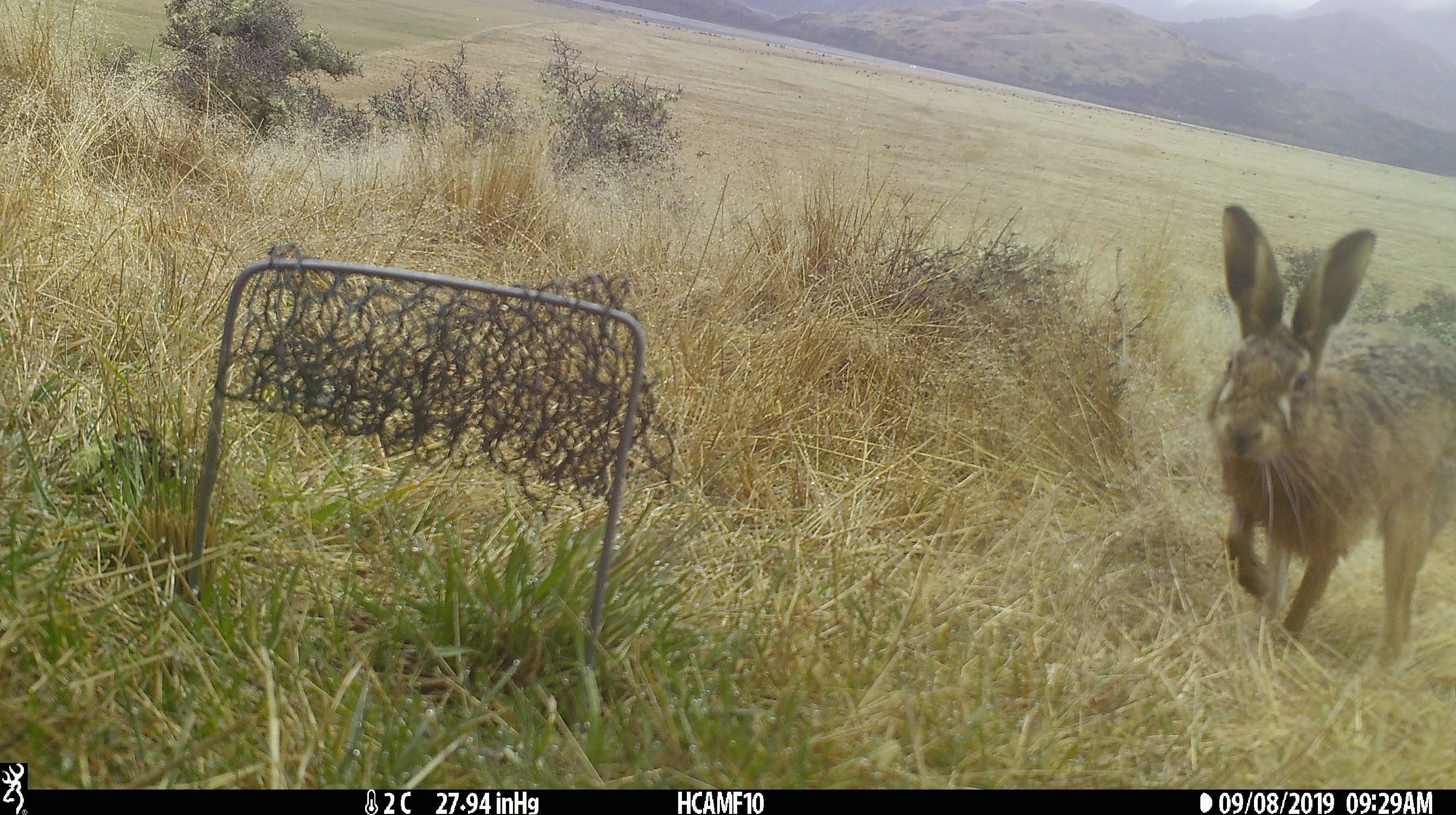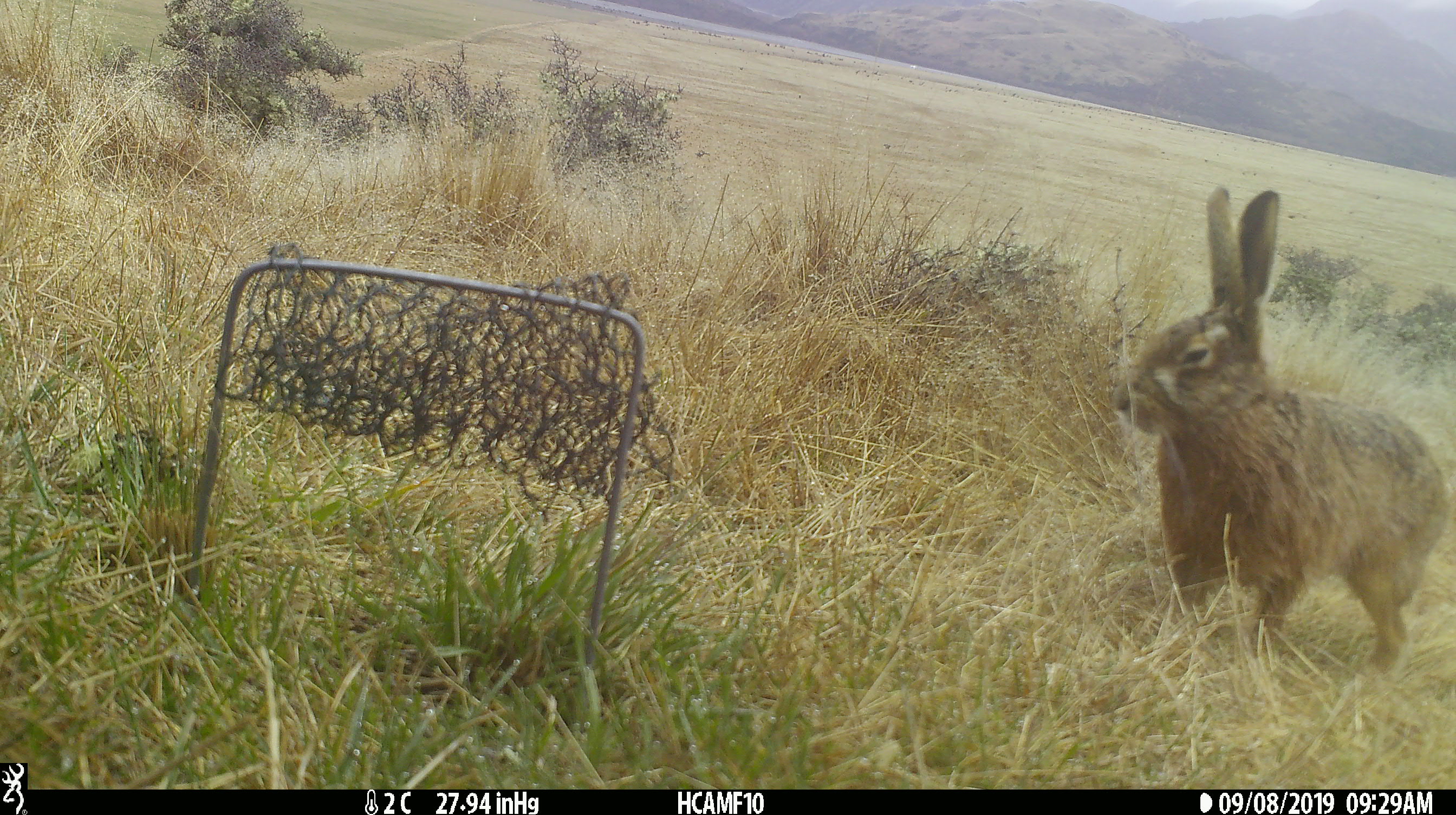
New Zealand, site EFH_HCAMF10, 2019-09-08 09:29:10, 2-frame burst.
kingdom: Animalia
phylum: Chordata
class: Mammalia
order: Lagomorpha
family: Leporidae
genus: Lepus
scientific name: Lepus europaeus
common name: brown hare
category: hare